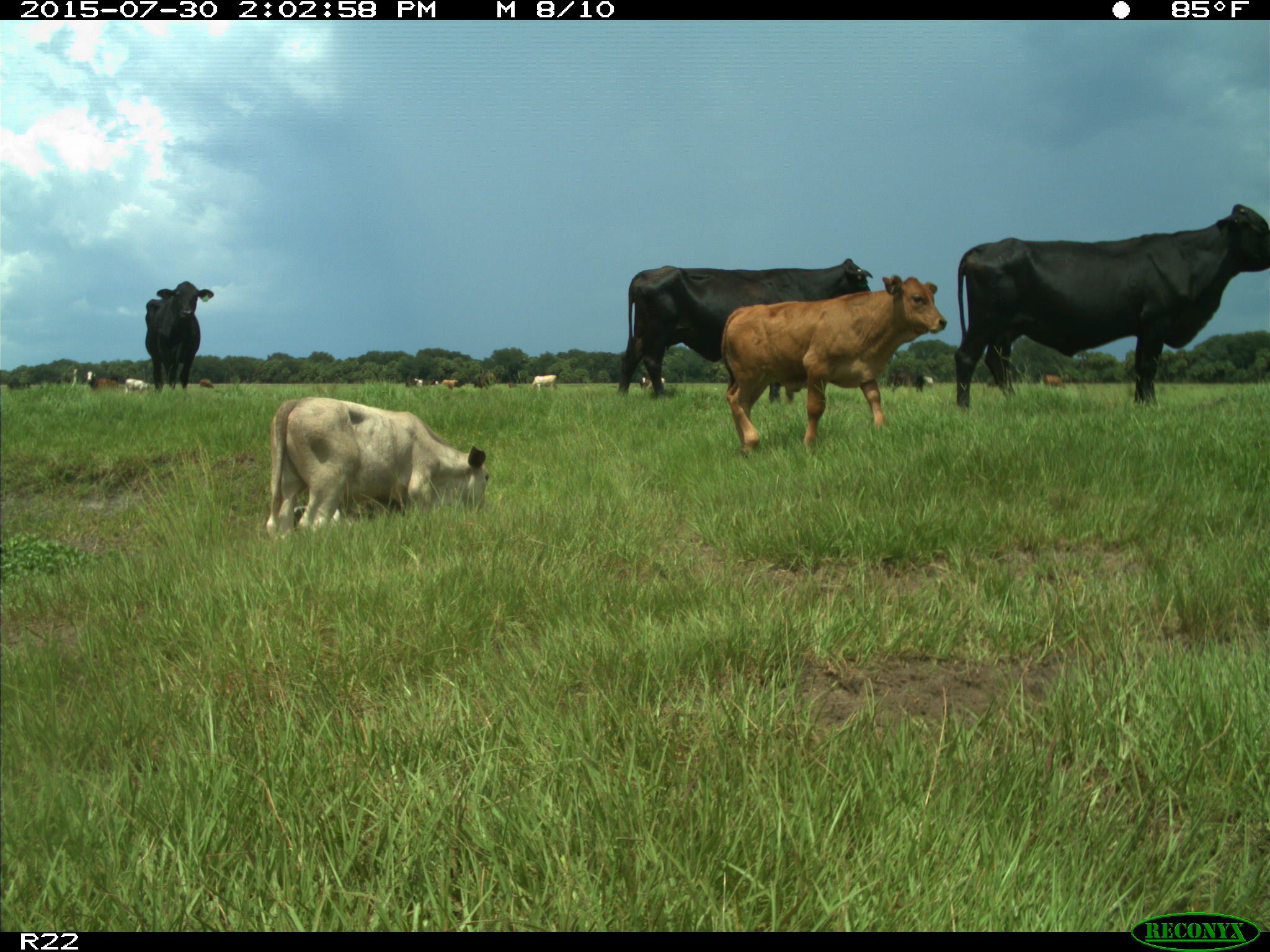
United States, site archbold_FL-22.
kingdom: Animalia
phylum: Chordata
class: Mammalia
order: Artiodactyla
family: Bovidae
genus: Bos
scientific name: Bos taurus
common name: domestic cow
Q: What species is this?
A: Bos taurus (domestic cow).